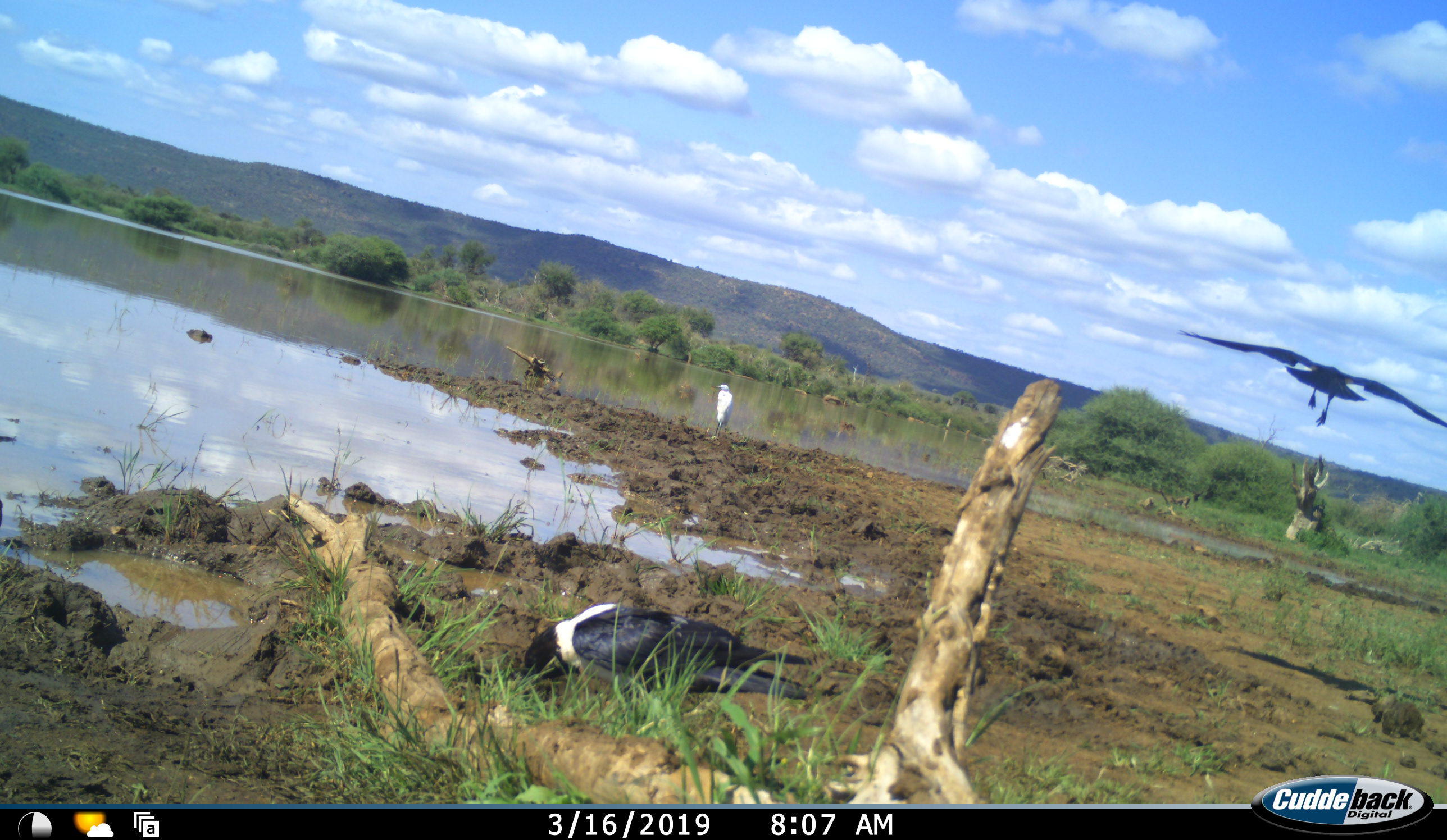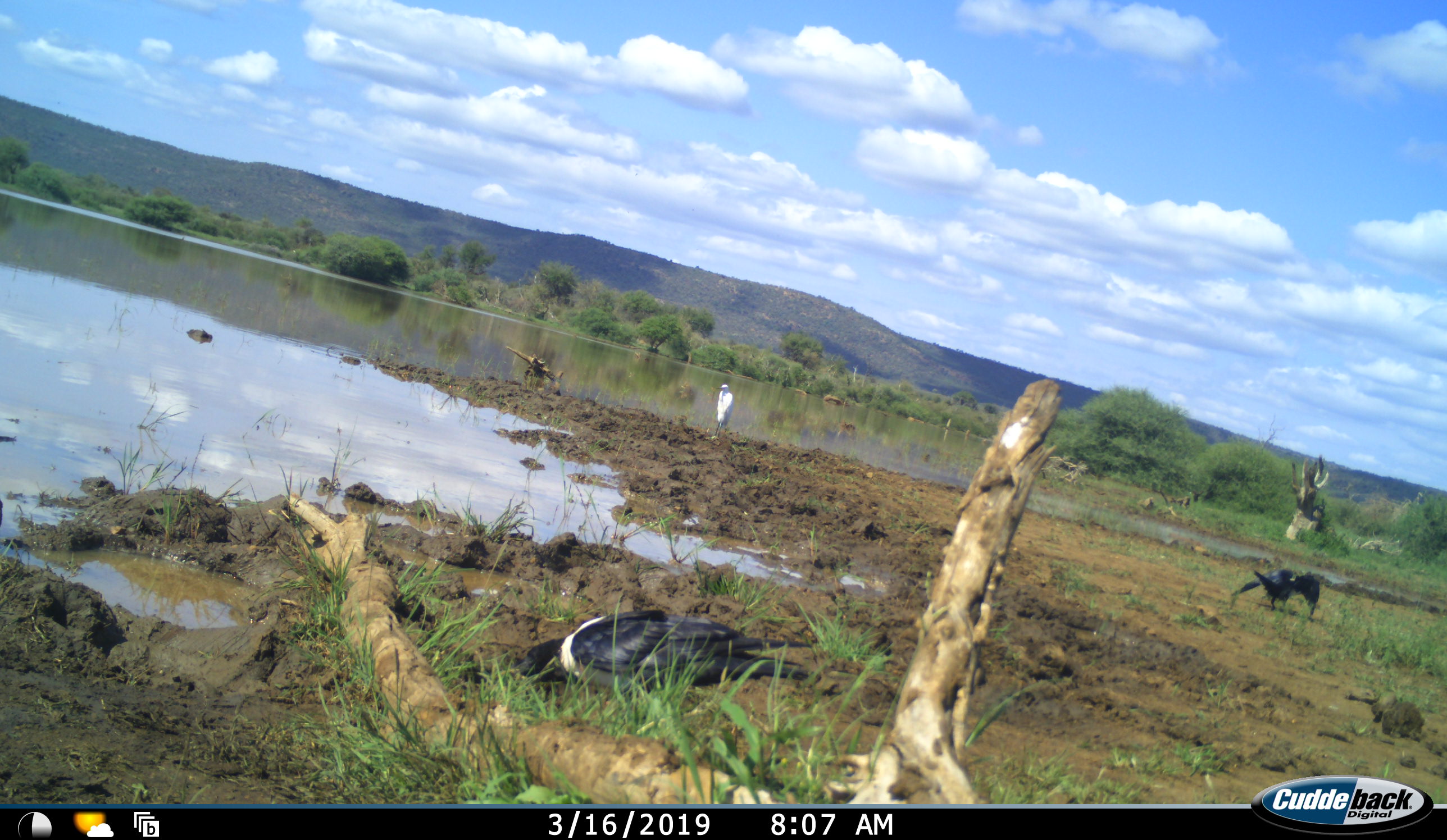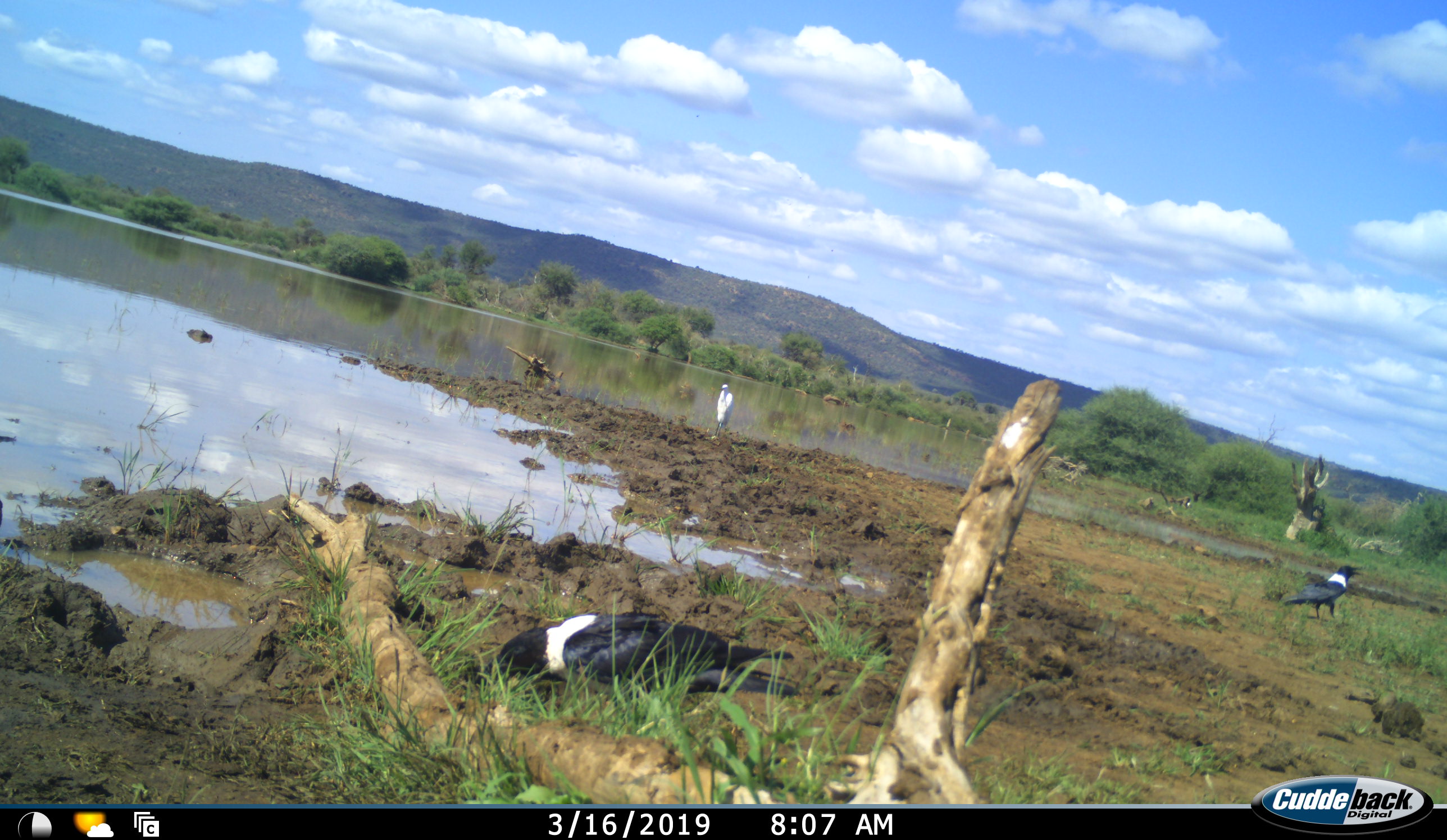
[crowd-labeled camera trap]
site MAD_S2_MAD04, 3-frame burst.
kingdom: Animalia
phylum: Chordata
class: Aves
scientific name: Aves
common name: bird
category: birdother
Birdother (bird) (Aves), count 3. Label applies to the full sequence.